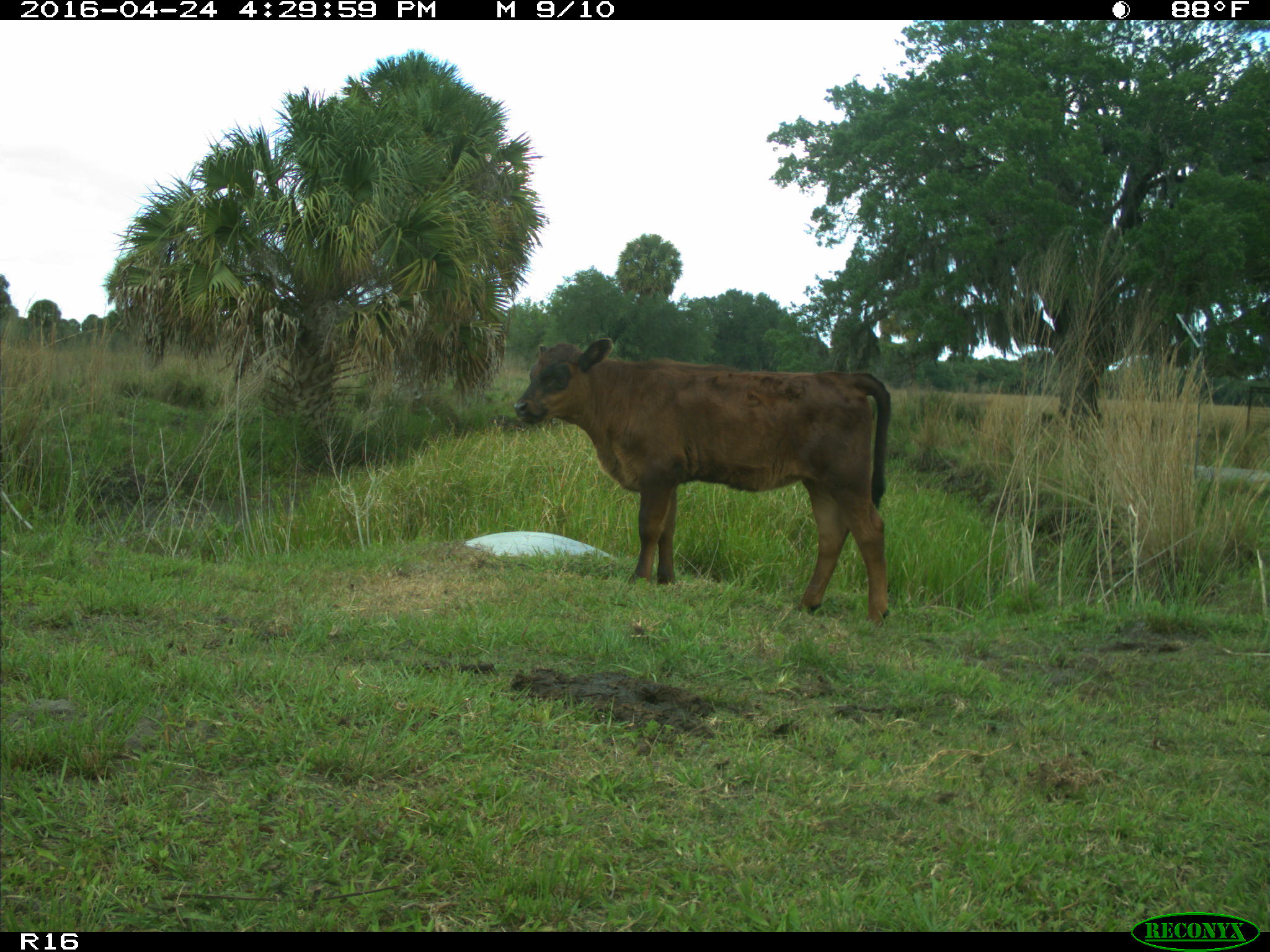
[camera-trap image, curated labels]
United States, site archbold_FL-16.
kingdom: Animalia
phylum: Chordata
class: Mammalia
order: Artiodactyla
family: Bovidae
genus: Bos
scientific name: Bos taurus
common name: domestic cow